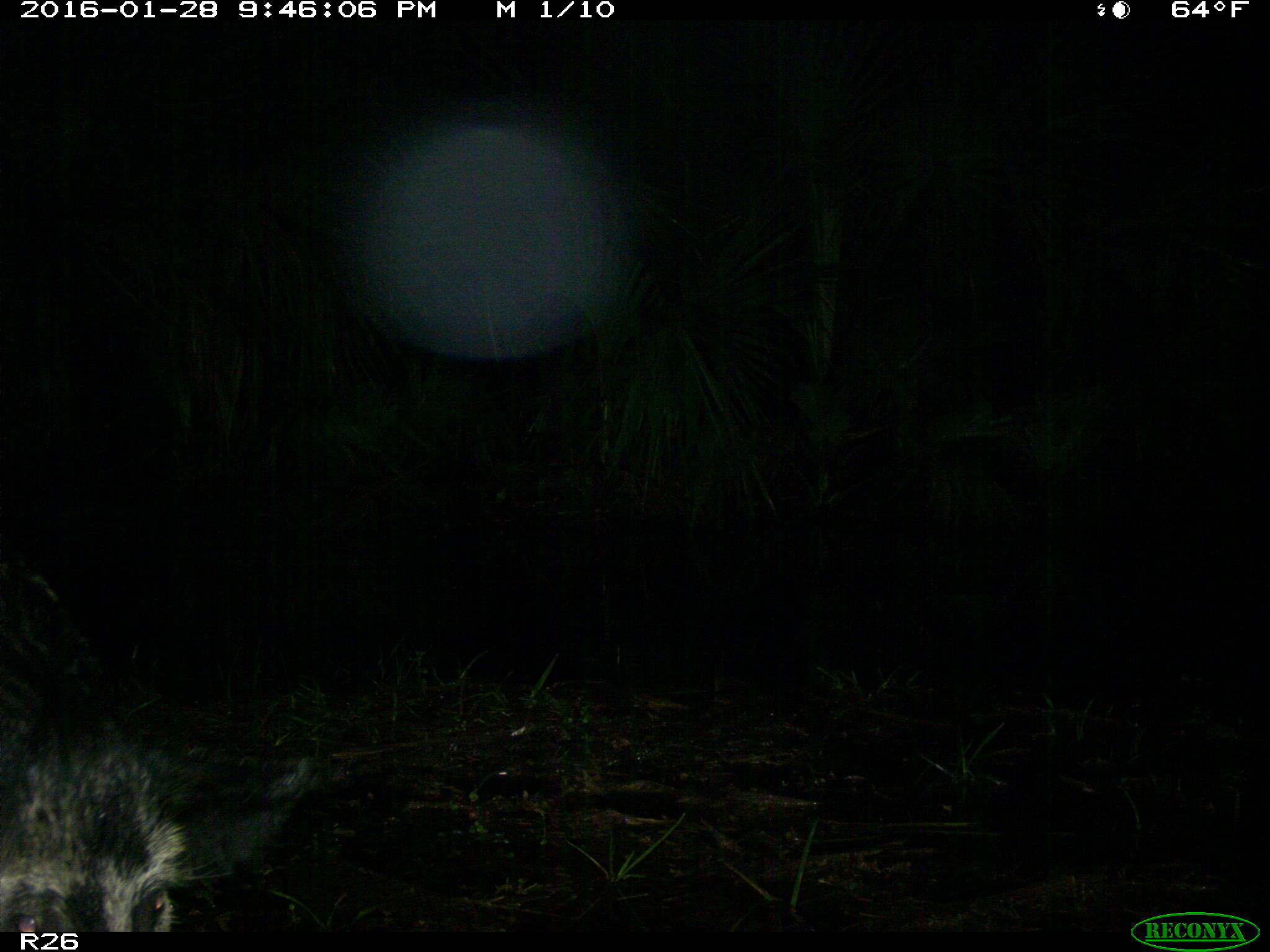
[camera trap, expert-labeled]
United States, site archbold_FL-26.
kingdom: Animalia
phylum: Chordata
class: Mammalia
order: Artiodactyla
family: Suidae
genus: Sus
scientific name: Sus scrofa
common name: wild boar